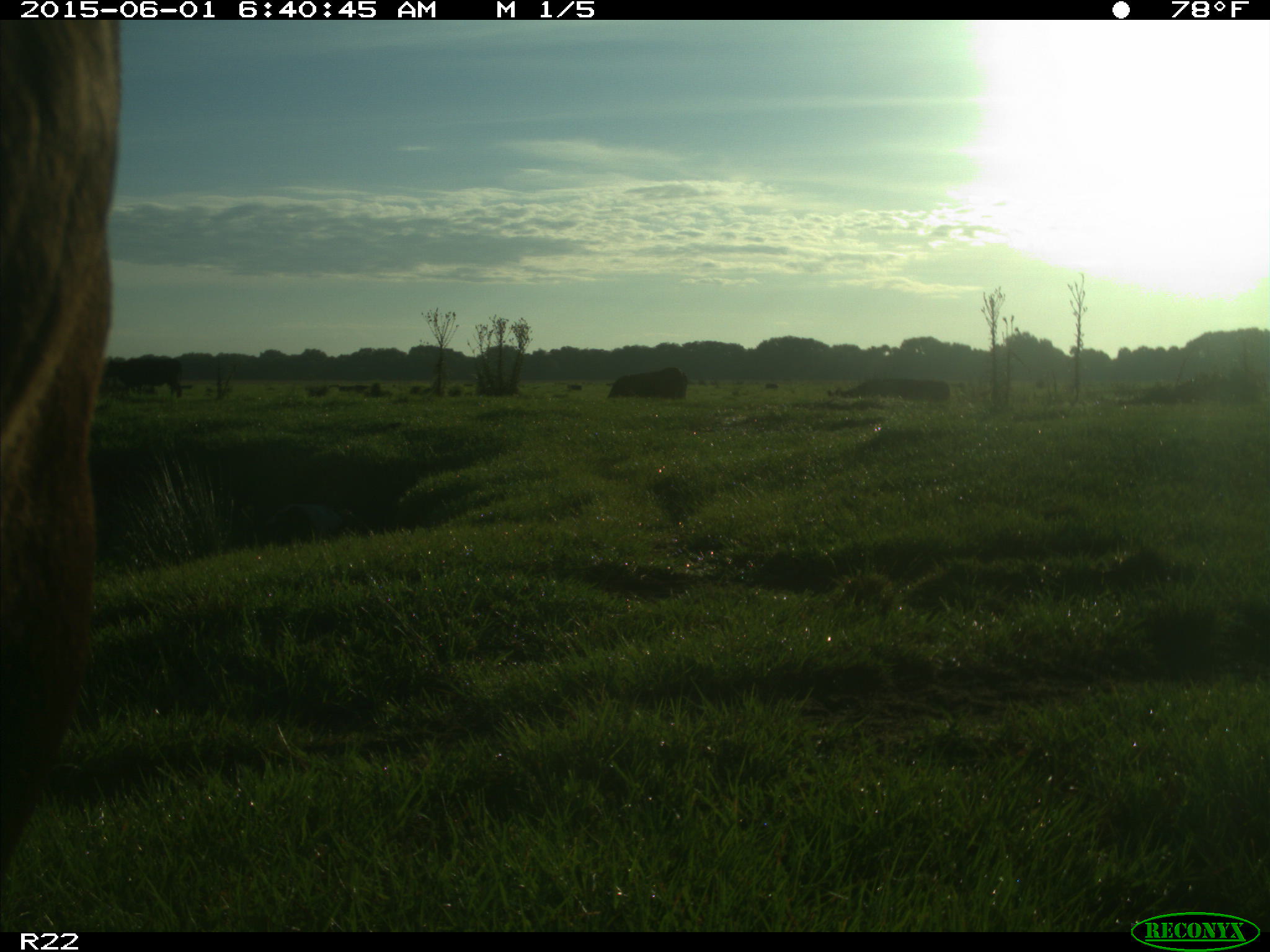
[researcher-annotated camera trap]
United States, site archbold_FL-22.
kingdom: Animalia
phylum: Chordata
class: Mammalia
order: Artiodactyla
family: Bovidae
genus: Bos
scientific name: Bos taurus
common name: domestic cow